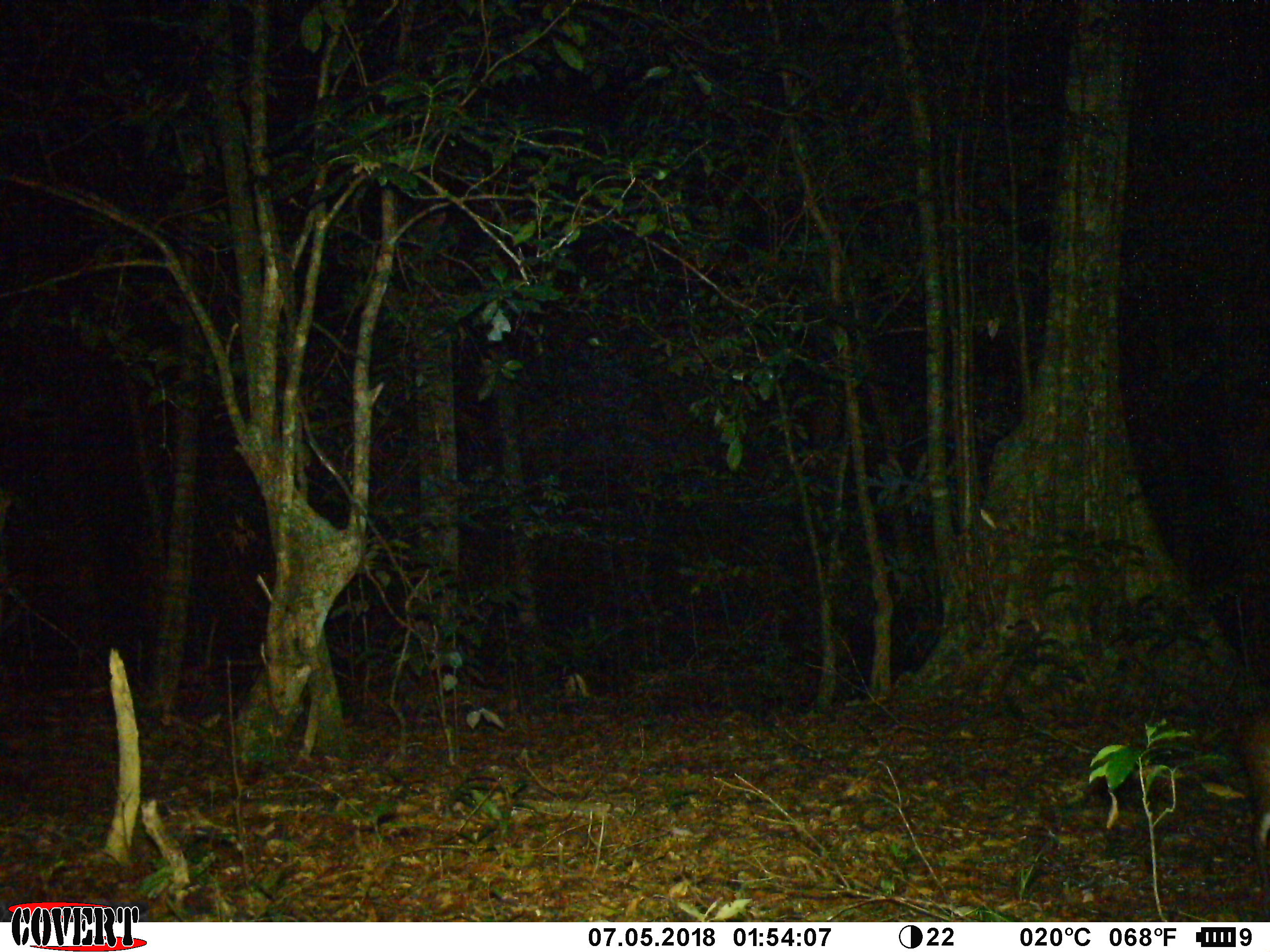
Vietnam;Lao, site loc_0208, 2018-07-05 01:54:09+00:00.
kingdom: Animalia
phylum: Chordata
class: Mammalia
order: Artiodactyla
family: Cervidae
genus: Muntiacus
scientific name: Muntiacus rooseveltorum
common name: roosevelt's muntjac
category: roosevelts muntjac group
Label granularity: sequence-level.